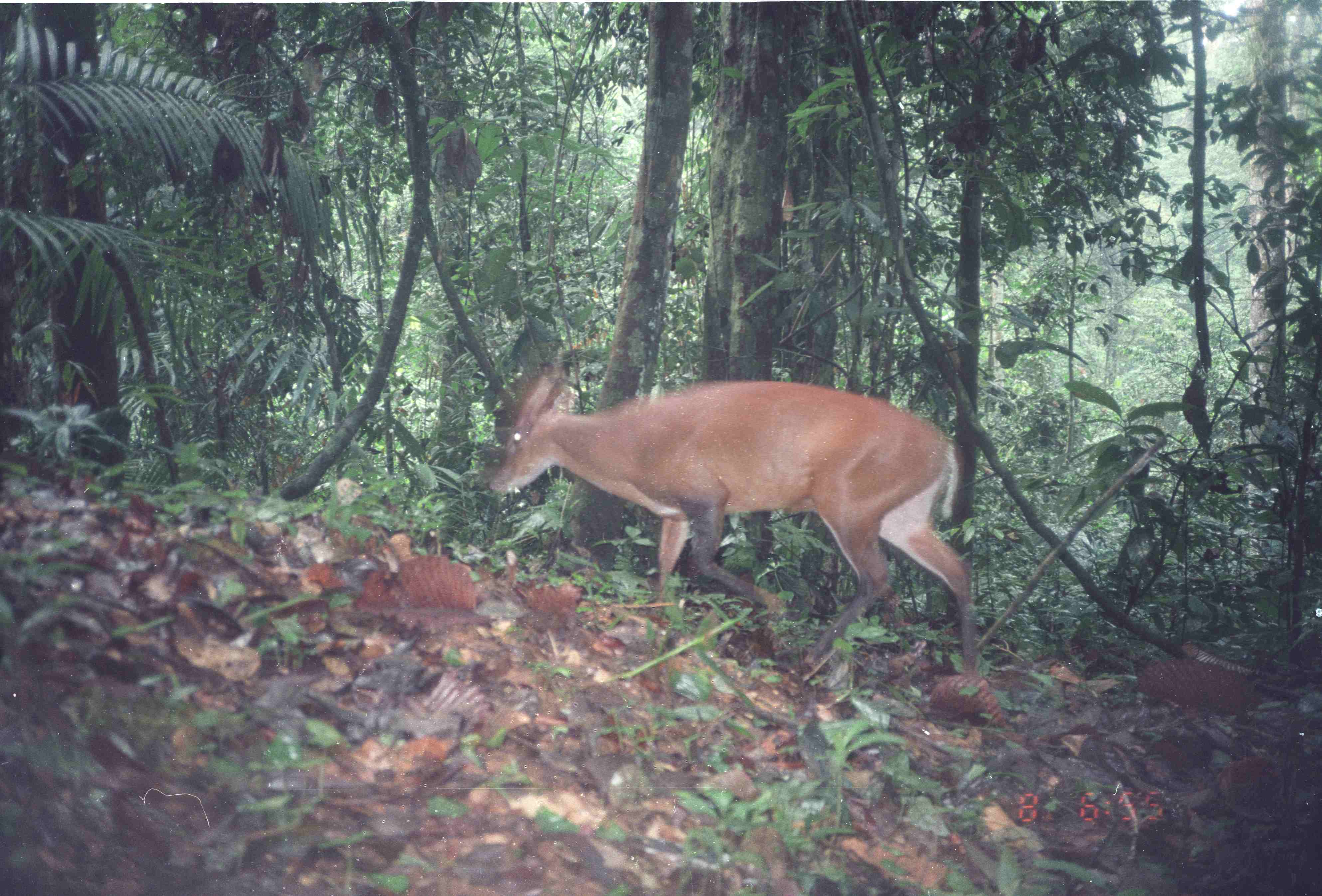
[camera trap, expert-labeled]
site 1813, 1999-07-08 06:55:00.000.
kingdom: Animalia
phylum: Chordata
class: Mammalia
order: Artiodactyla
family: Cervidae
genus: Muntiacus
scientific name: Muntiacus muntjak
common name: southern red muntjac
Muntiacus muntjak (southern red muntjac), count 1.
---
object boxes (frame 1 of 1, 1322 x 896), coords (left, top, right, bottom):
muntiacus muntjak: (488, 368, 977, 685)